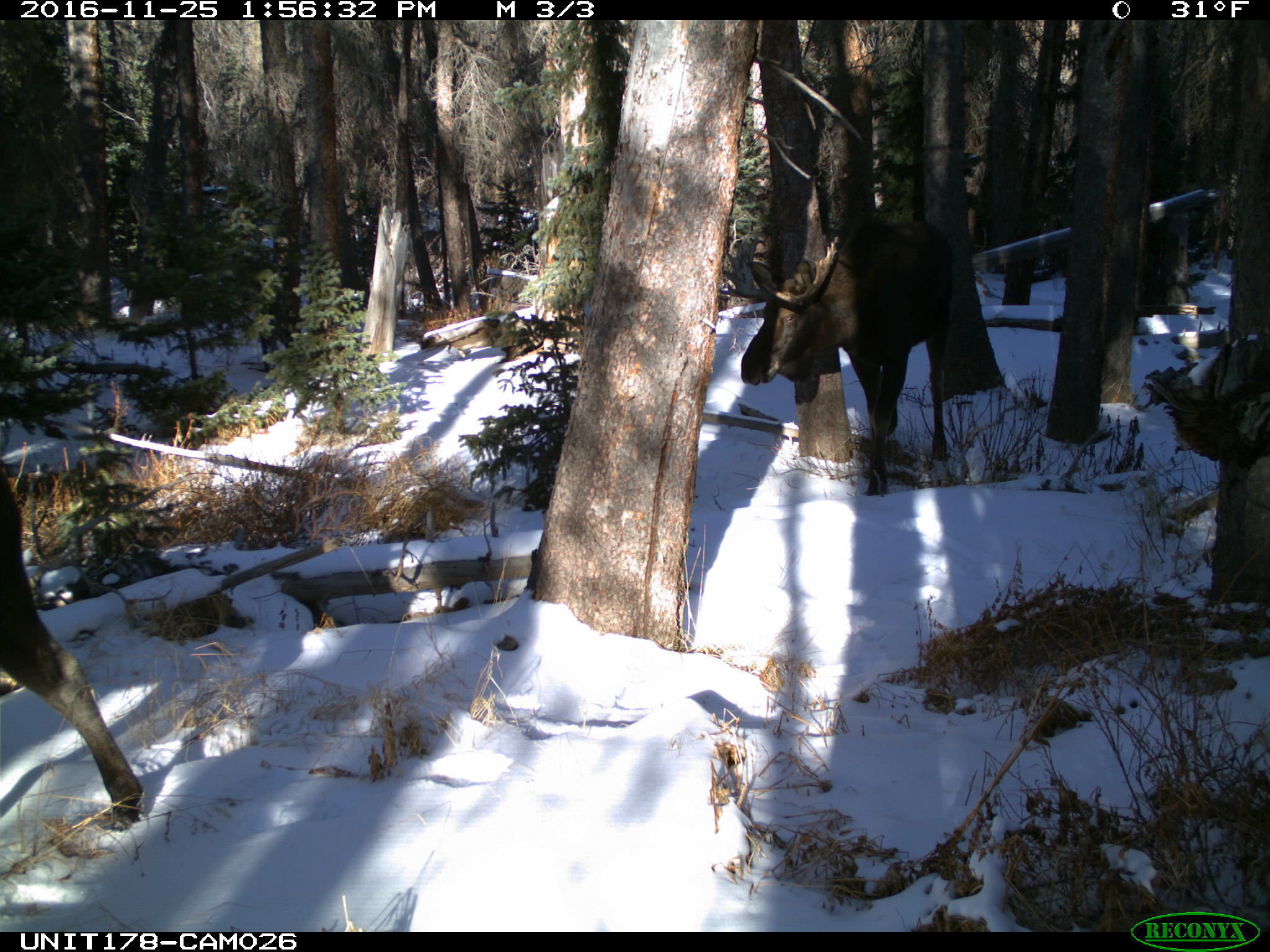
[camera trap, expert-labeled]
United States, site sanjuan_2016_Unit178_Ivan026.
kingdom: Animalia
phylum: Chordata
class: Mammalia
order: Artiodactyla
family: Cervidae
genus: Alces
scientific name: Alces alces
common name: moose